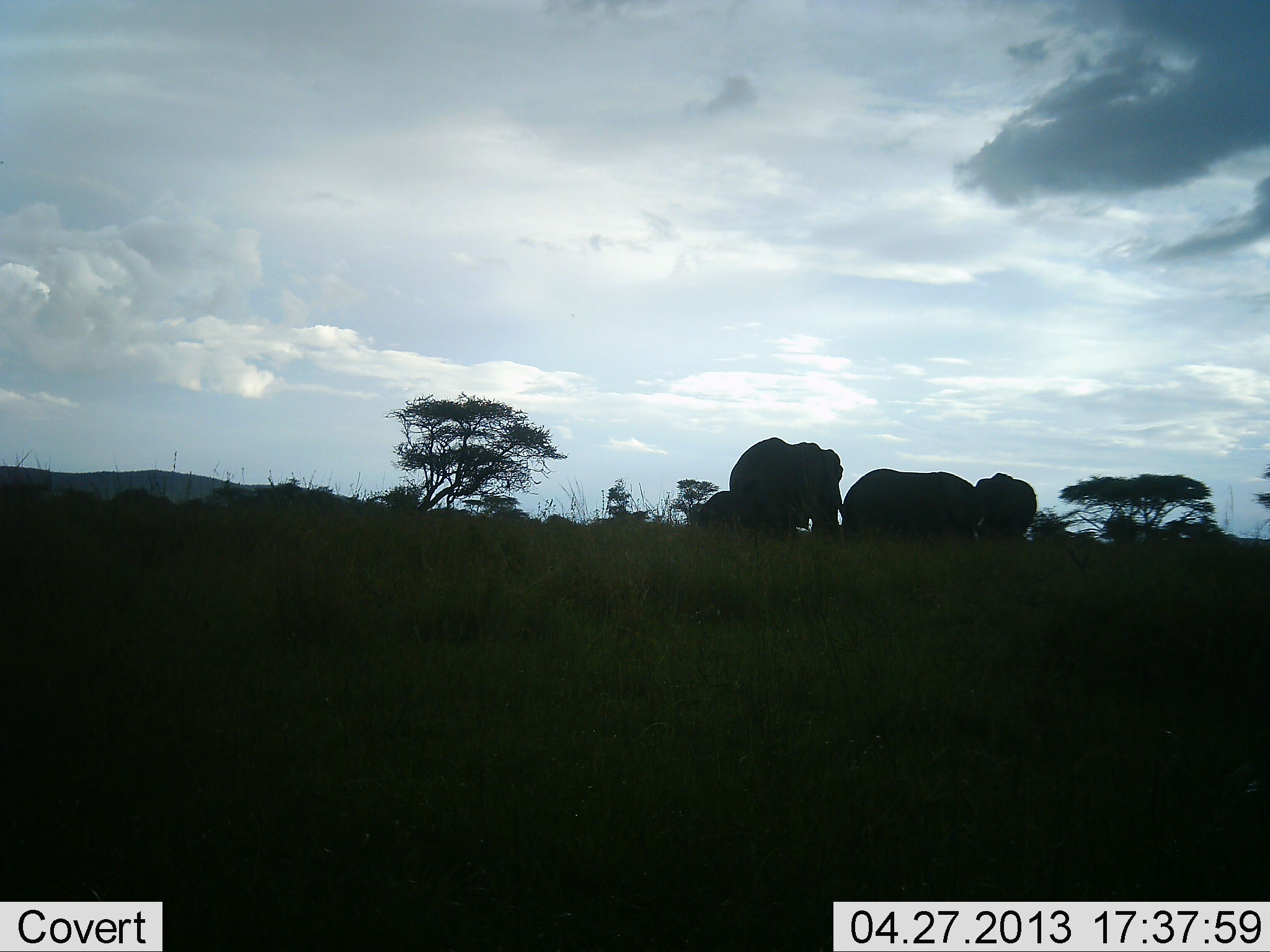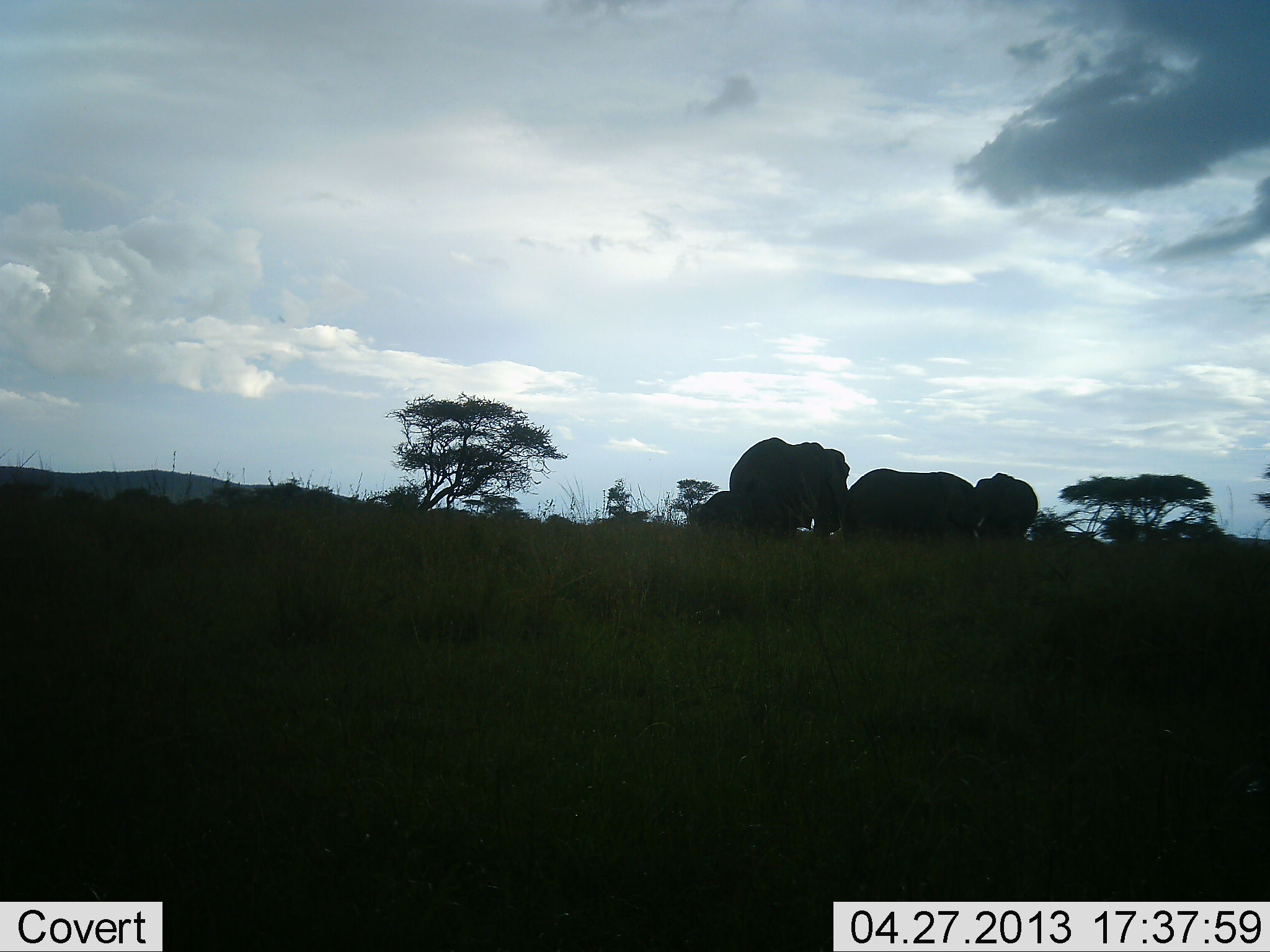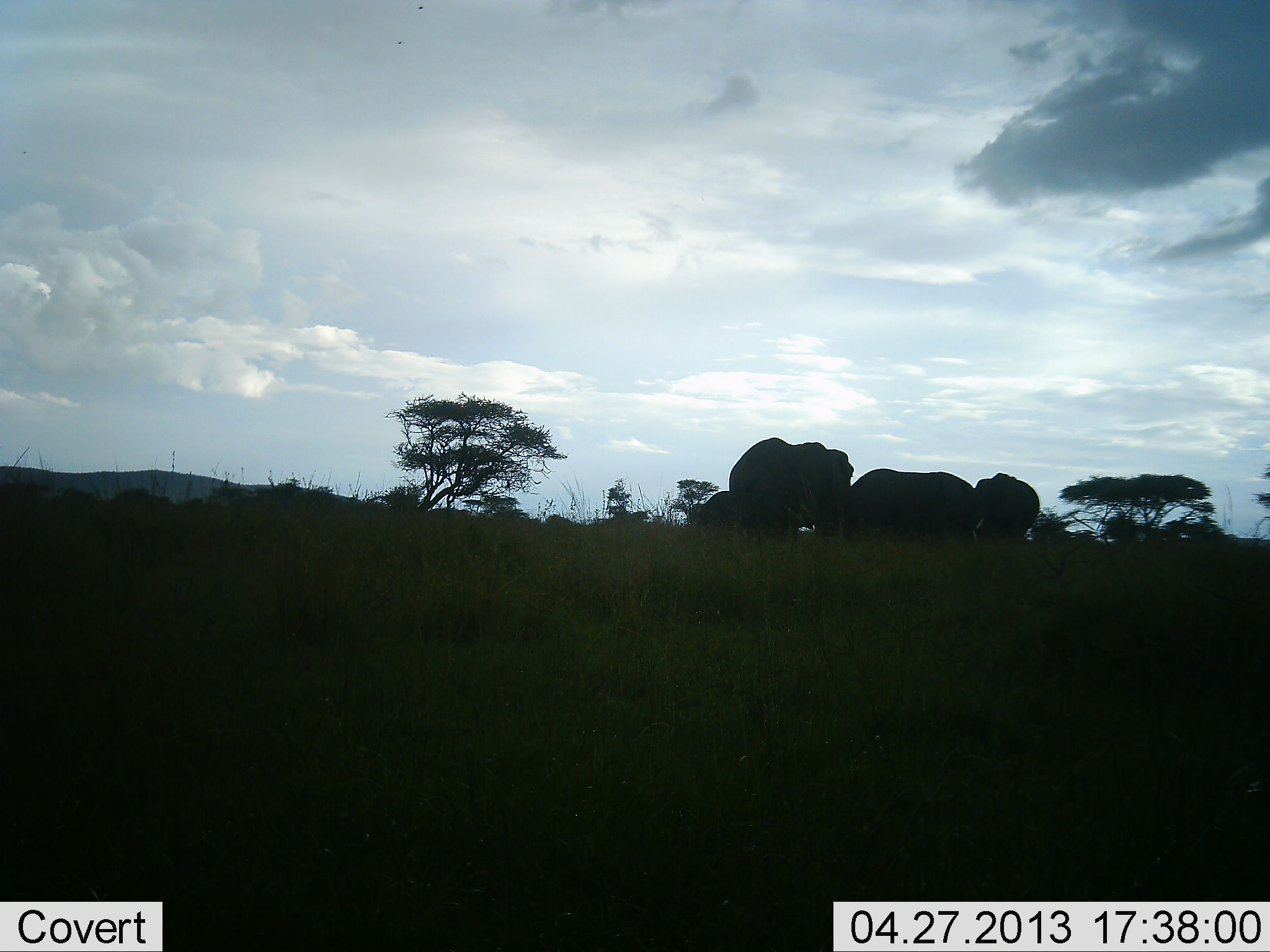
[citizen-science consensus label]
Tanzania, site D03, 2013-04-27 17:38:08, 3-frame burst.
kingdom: Animalia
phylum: Chordata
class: Mammalia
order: Proboscidea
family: Elephantidae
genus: Loxodonta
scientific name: Loxodonta africana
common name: african bush elephant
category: elephant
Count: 4.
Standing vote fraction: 60%.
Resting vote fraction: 0%.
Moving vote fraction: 30%.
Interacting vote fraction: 0%.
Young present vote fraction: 20%.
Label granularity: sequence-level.